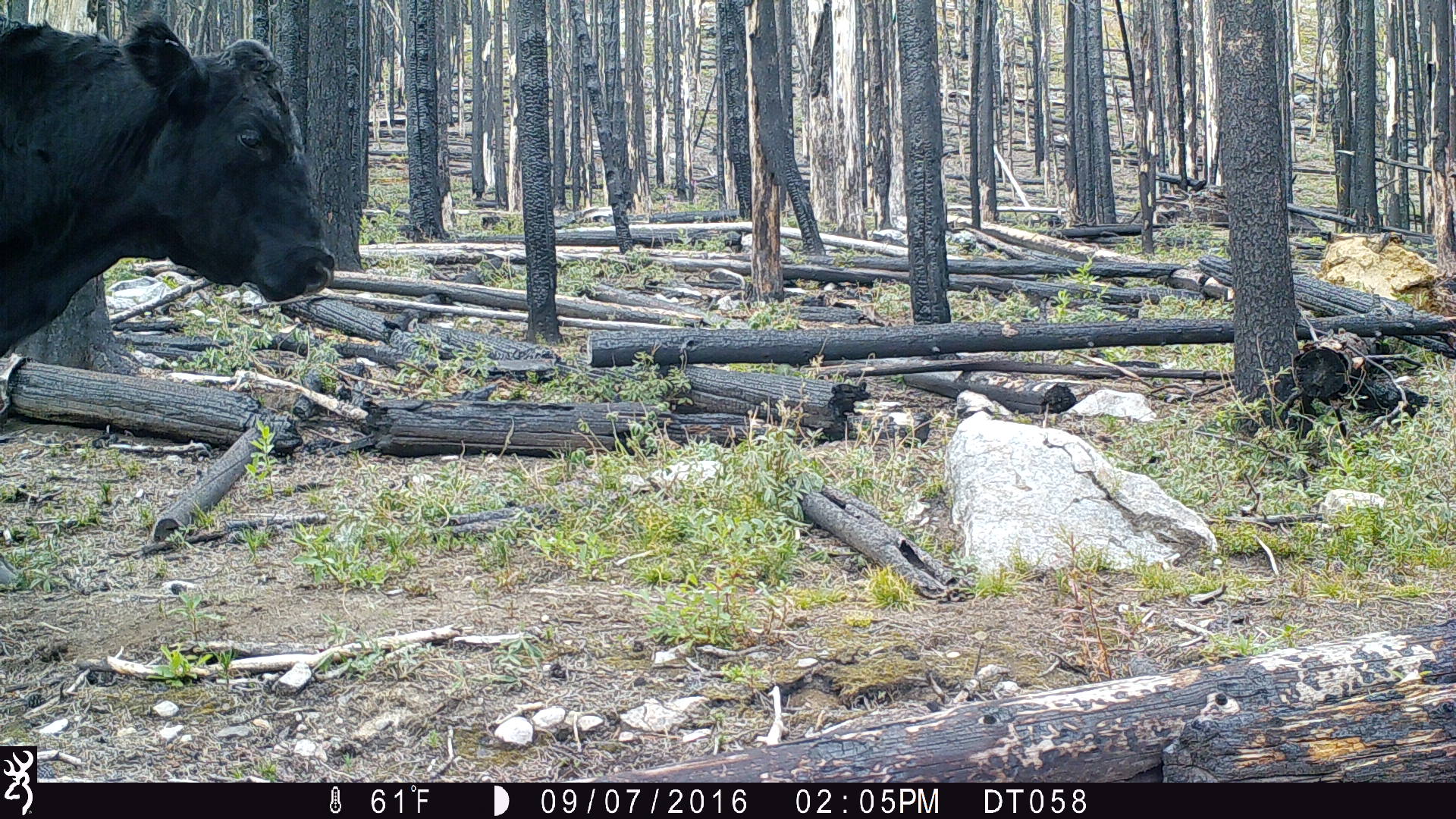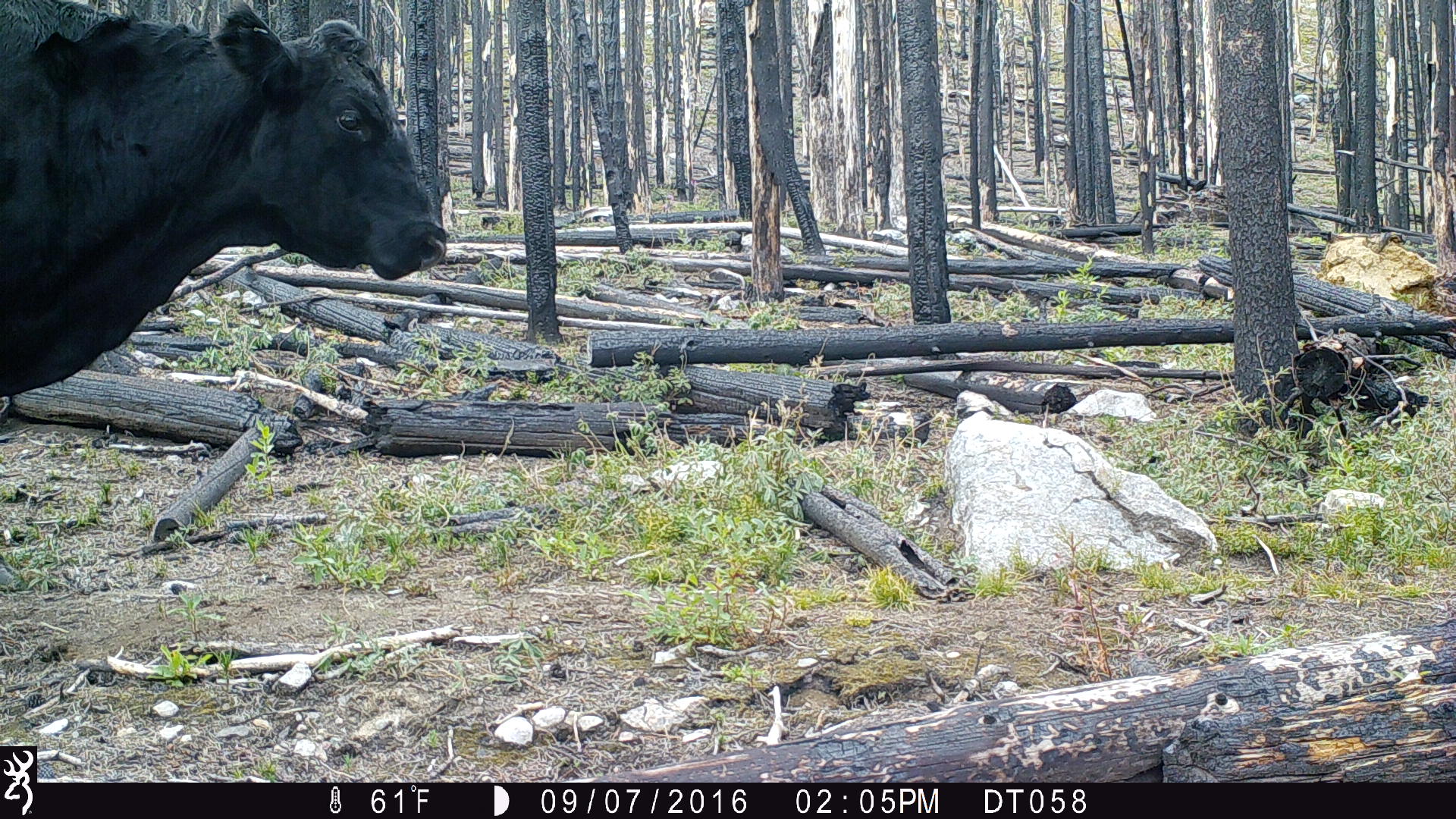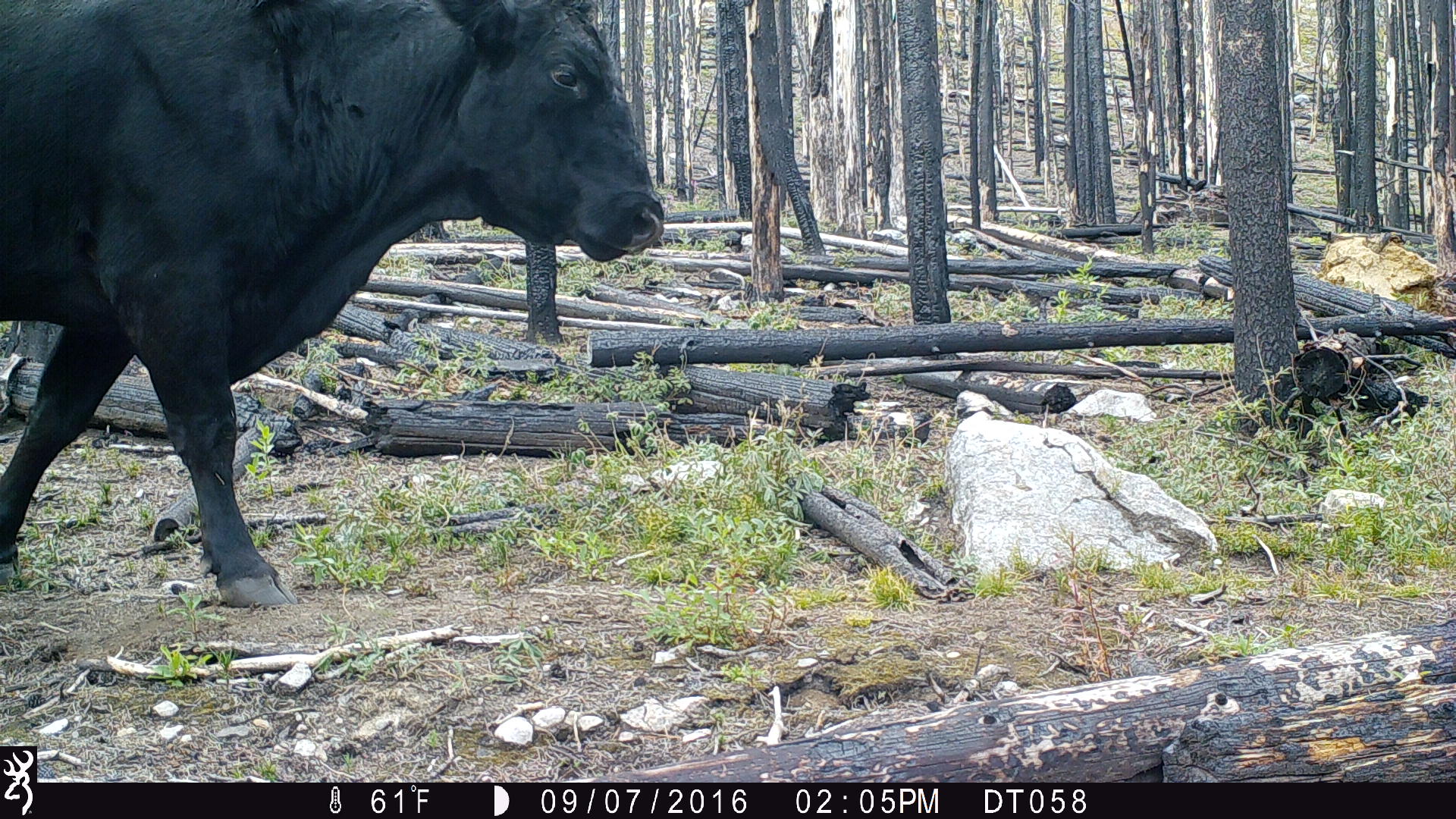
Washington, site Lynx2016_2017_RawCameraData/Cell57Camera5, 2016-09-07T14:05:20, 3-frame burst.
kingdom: Animalia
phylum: Chordata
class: Mammalia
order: Artiodactyla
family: Bovidae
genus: Bos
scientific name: Bos taurus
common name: domestic cattle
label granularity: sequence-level